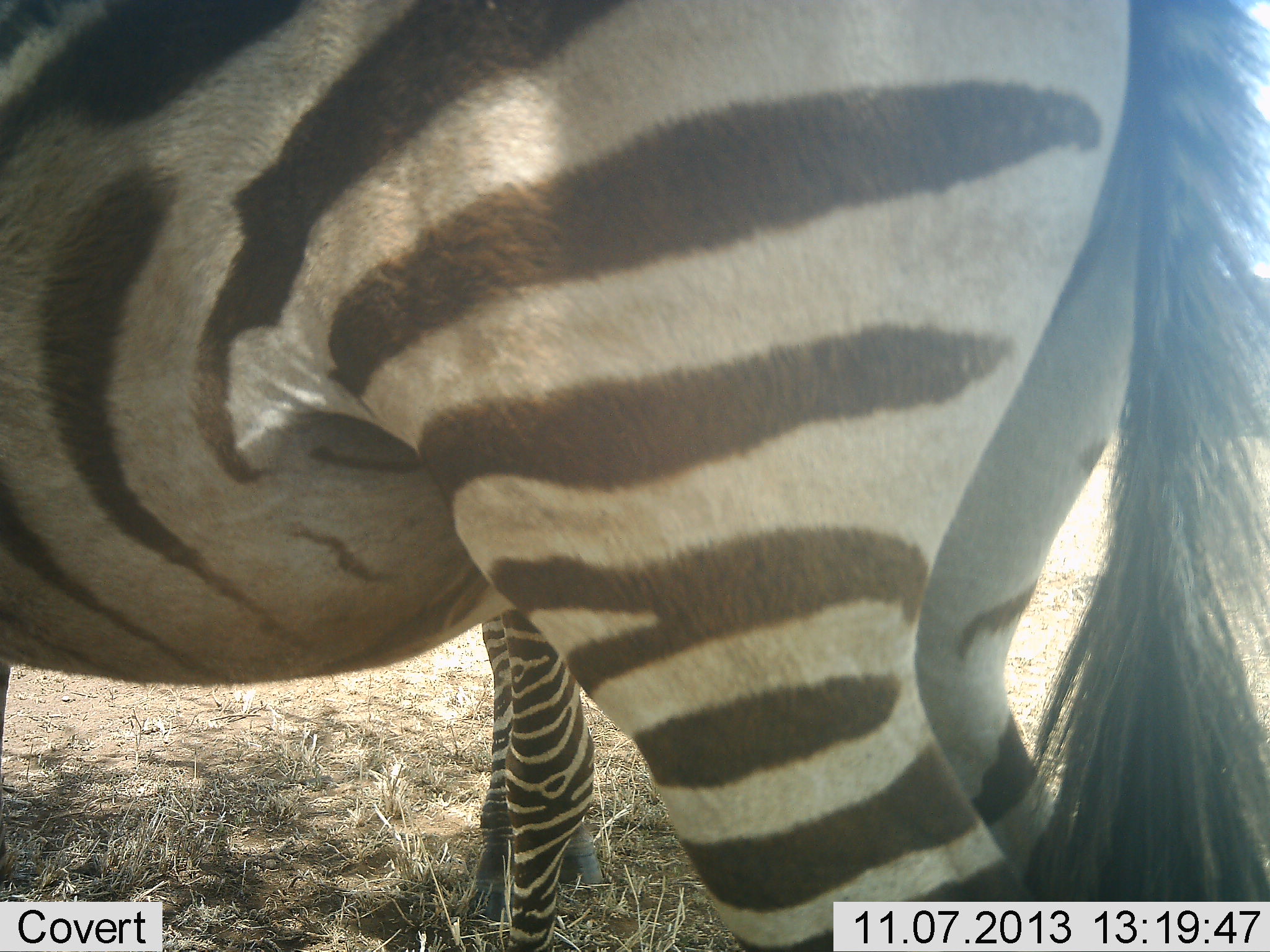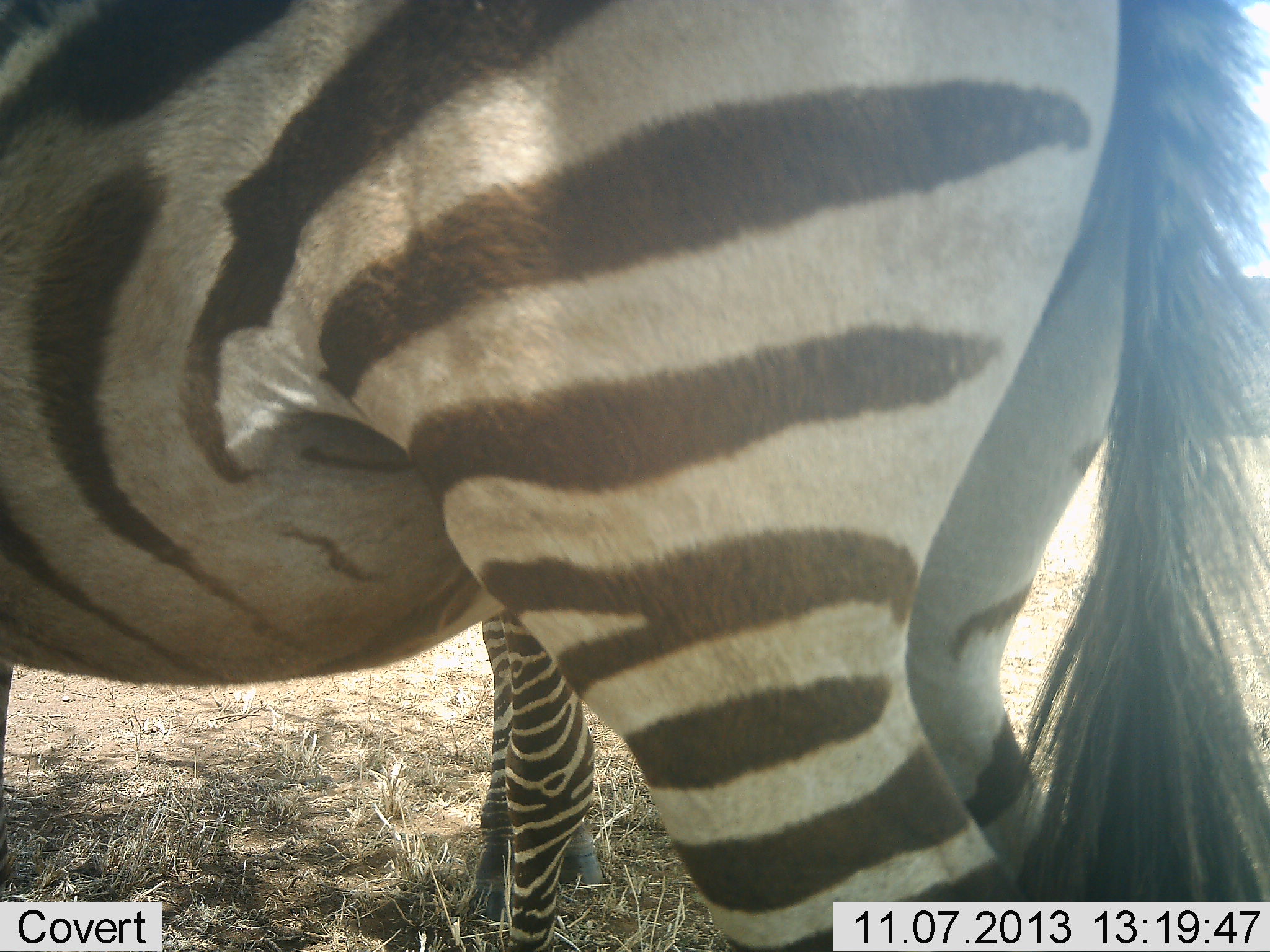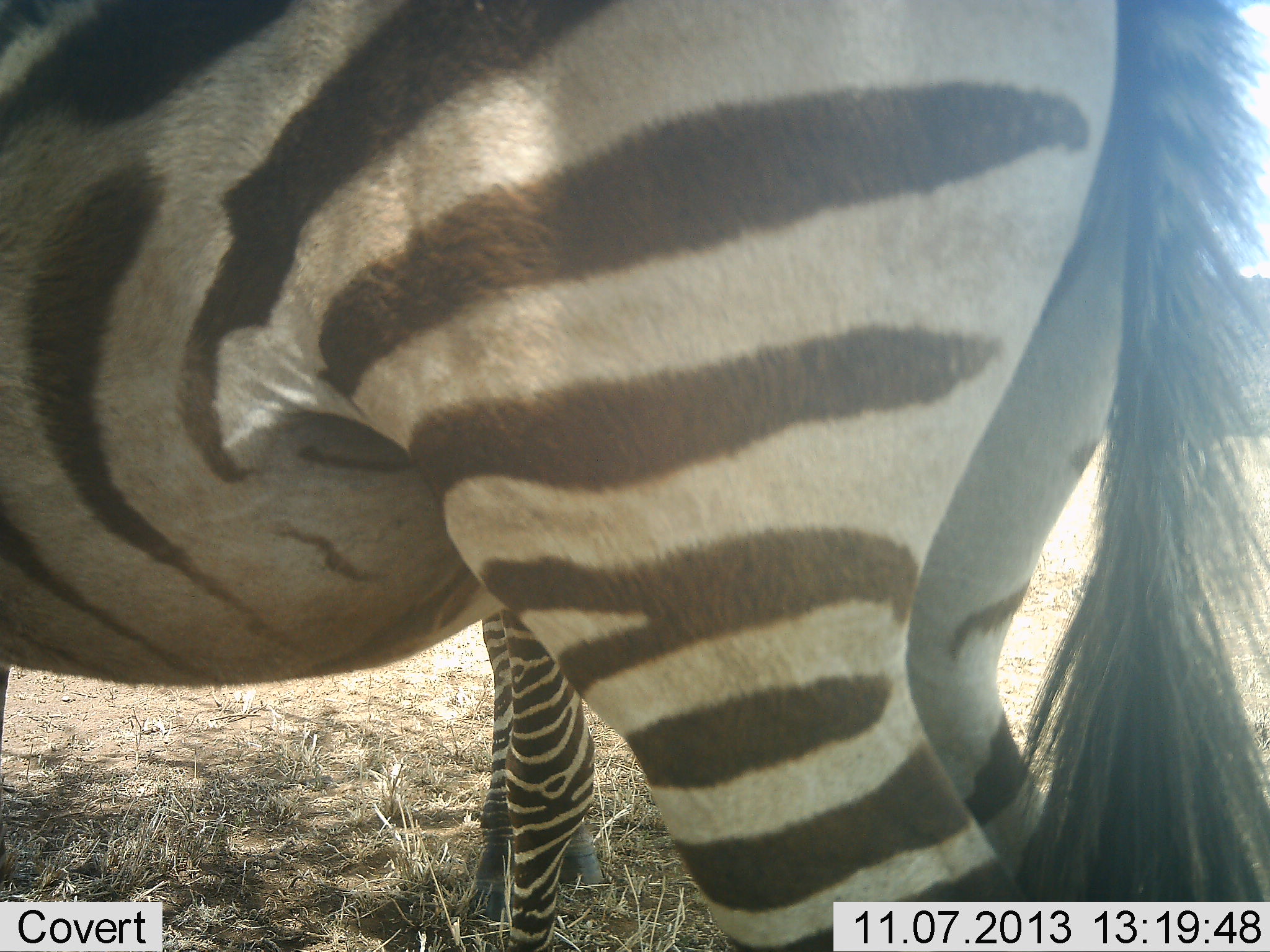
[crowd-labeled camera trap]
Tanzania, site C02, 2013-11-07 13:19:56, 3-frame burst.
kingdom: Animalia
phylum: Chordata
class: Mammalia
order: Perissodactyla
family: Equidae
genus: Equus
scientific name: Equus quagga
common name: plains zebra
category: zebra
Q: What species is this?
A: Zebra (plains zebra) (Equus quagga).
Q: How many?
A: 2.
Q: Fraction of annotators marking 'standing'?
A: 100%.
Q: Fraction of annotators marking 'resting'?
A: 0%.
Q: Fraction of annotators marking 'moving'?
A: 0%.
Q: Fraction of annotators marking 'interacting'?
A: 0%.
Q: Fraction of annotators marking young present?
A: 0%.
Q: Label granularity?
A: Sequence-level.